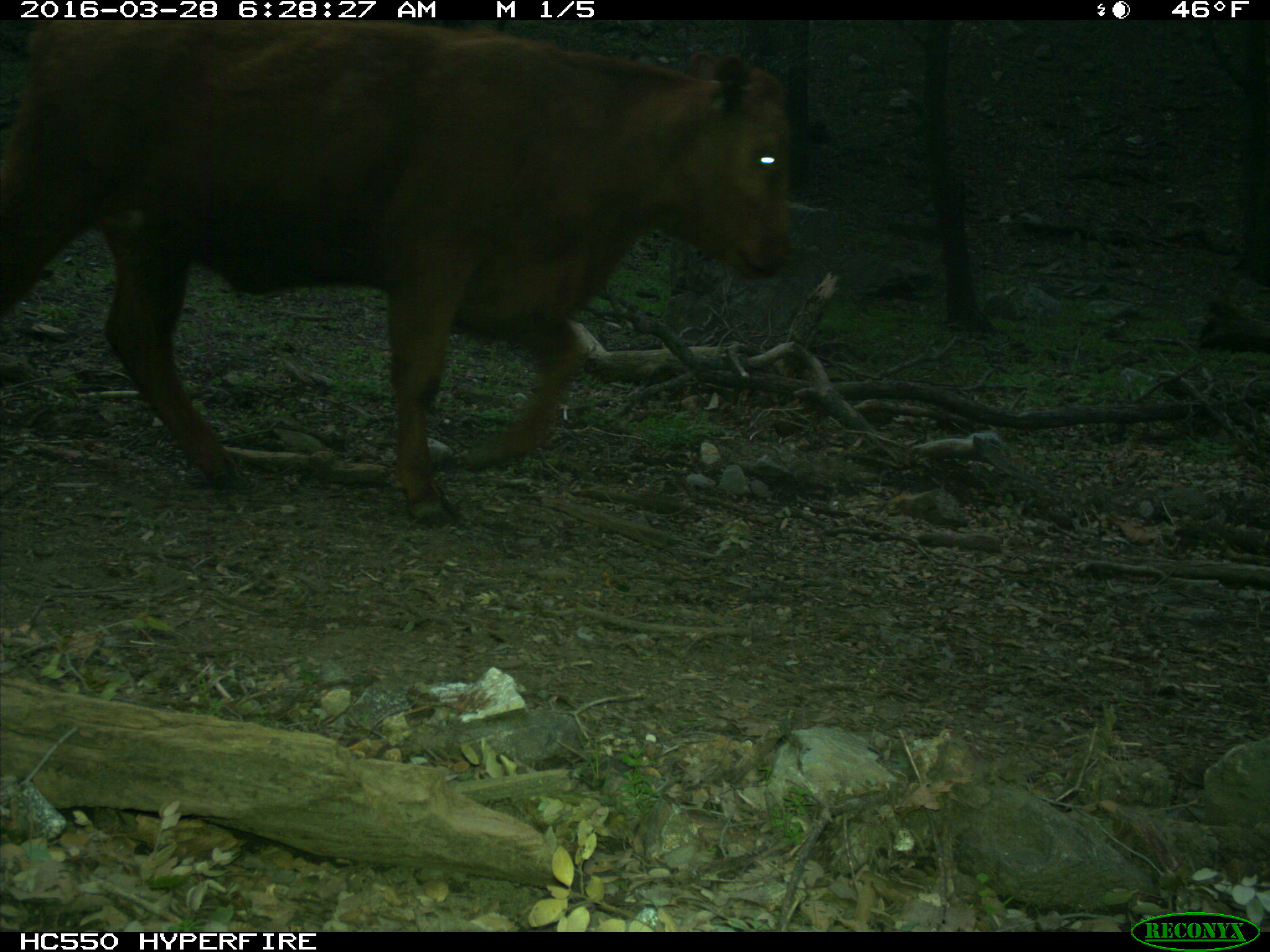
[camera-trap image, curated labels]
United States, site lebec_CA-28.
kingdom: Animalia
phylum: Chordata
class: Mammalia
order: Artiodactyla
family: Bovidae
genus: Bos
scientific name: Bos taurus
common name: domestic cow